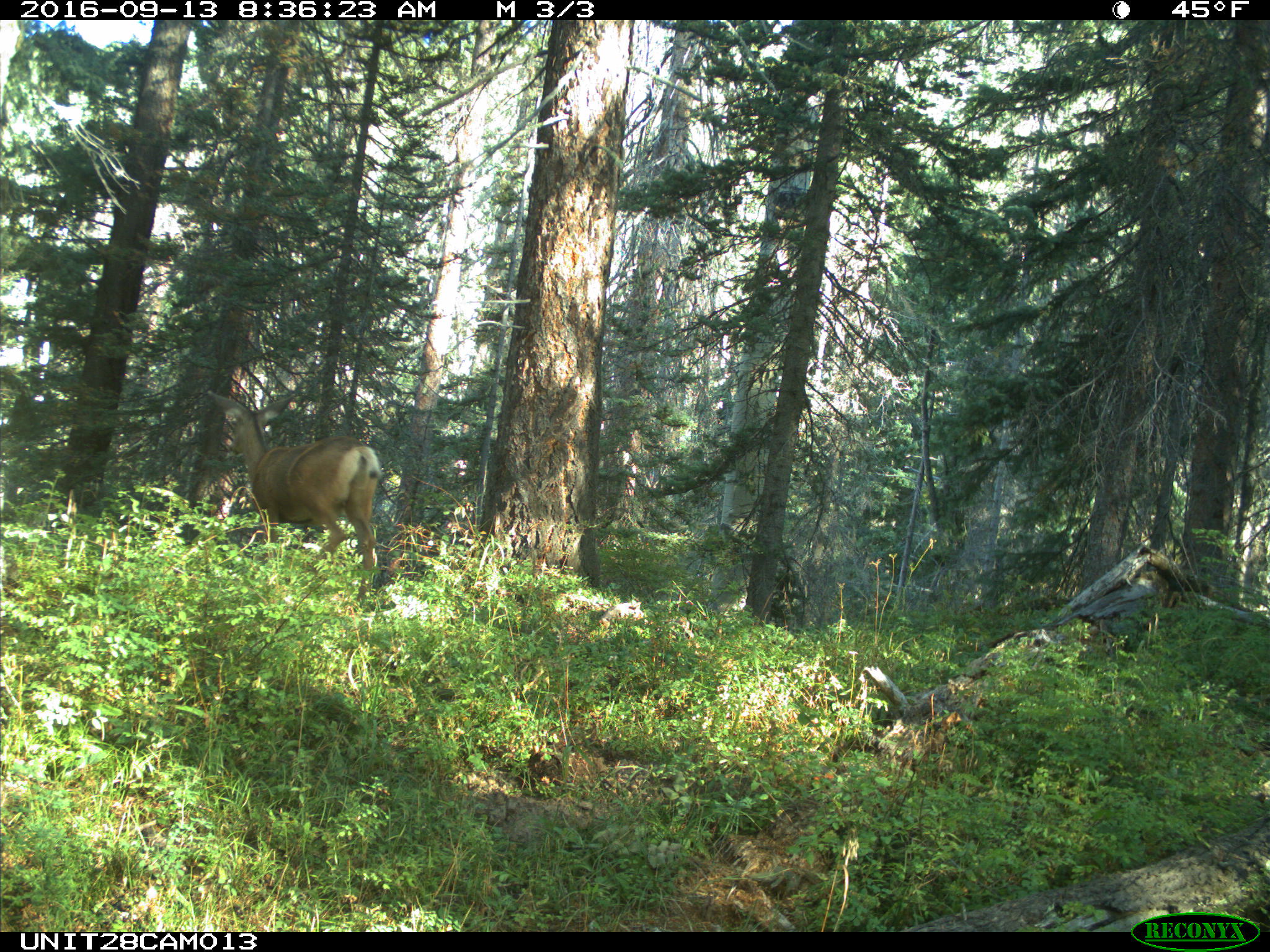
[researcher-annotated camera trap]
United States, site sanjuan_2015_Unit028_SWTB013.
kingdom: Animalia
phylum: Chordata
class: Mammalia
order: Artiodactyla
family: Cervidae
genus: Odocoileus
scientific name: Odocoileus hemionus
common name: mule deer